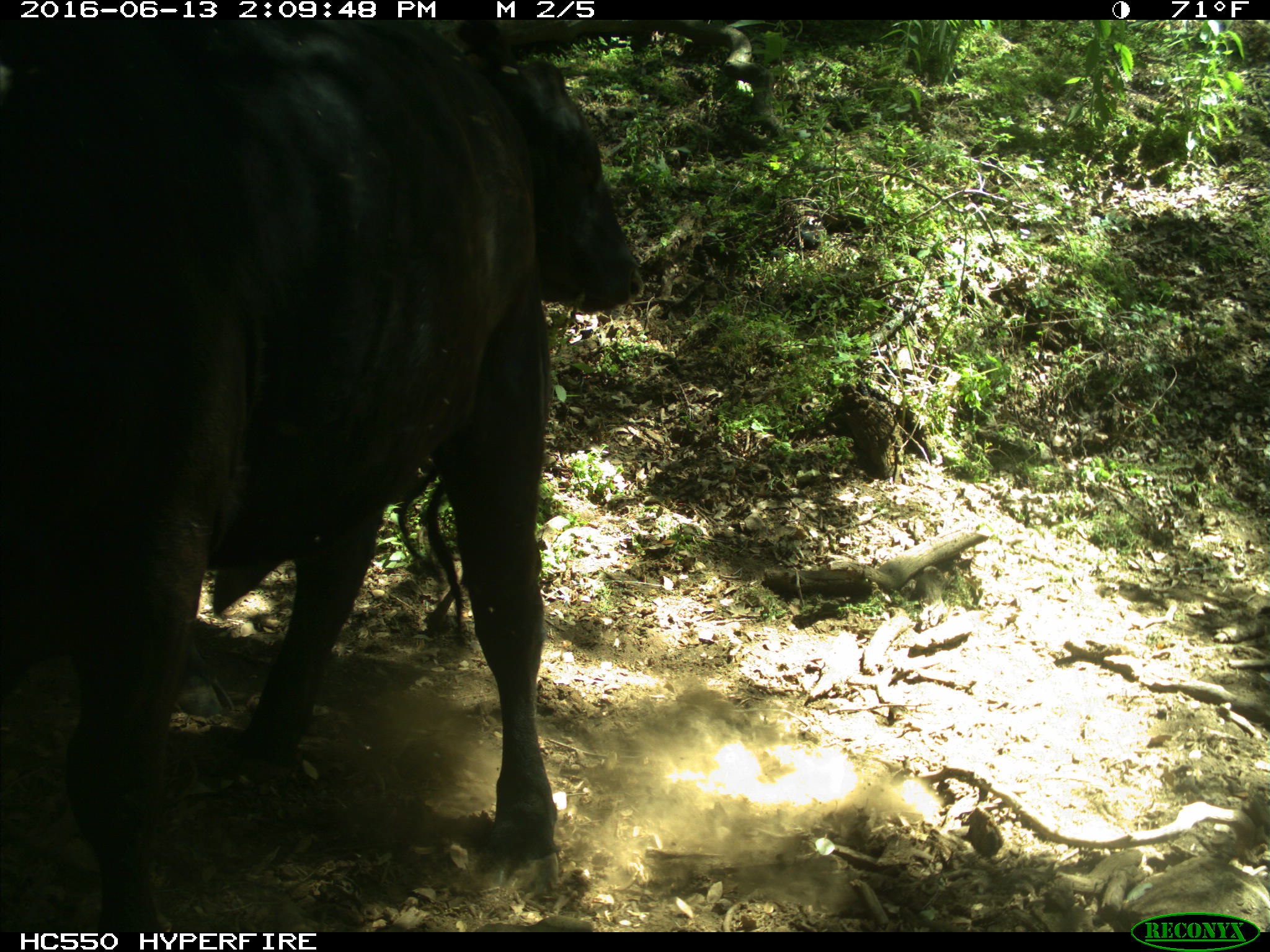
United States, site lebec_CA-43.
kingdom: Animalia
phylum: Chordata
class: Mammalia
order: Artiodactyla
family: Bovidae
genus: Bos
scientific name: Bos taurus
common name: domestic cow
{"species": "Bos taurus (domestic cow)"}